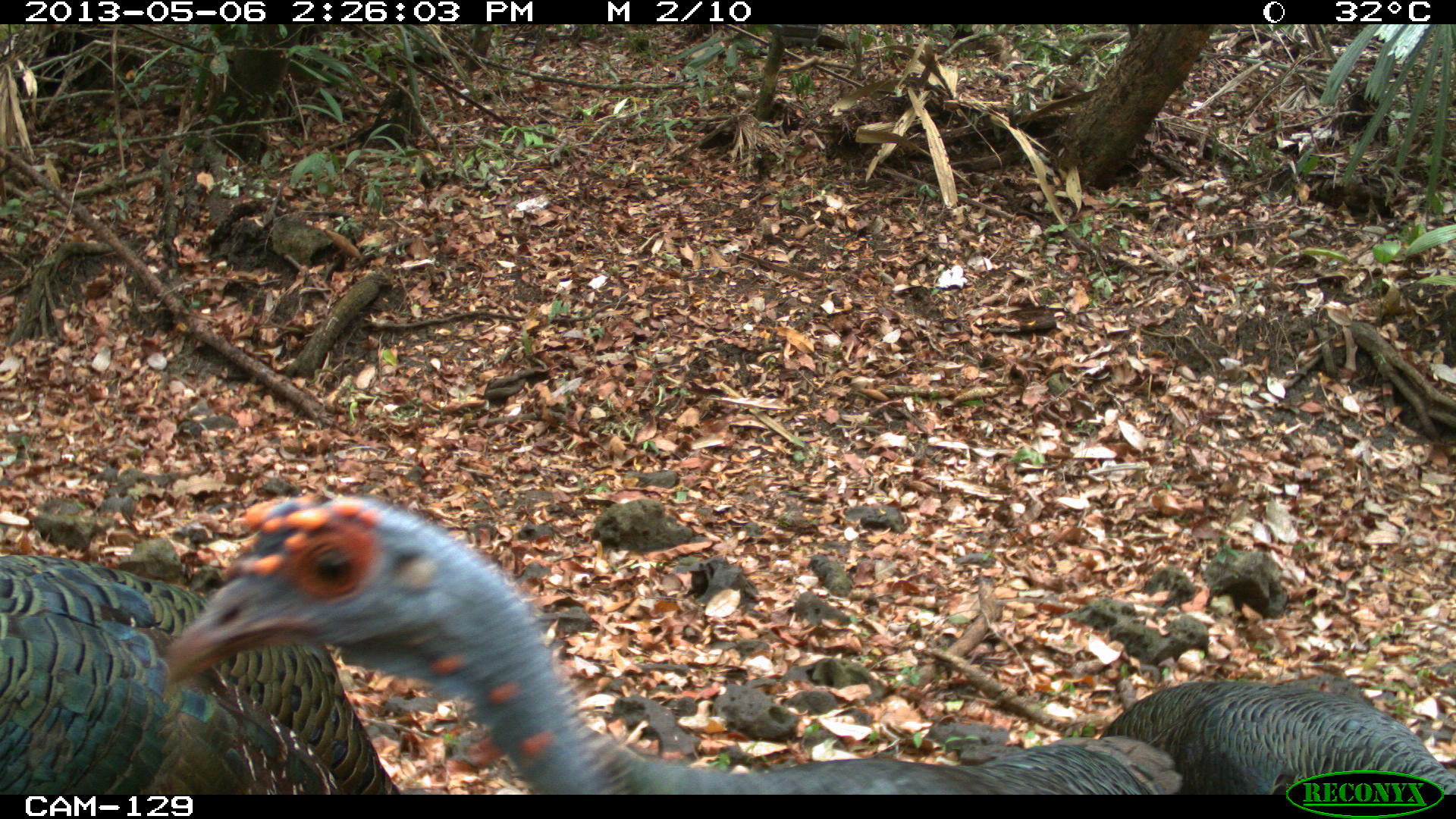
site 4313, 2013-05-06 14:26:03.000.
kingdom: Animalia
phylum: Chordata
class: Aves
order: Galliformes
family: Phasianidae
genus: Meleagris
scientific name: Meleagris ocellata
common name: ocellated turkey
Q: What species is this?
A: Meleagris ocellata (ocellated turkey).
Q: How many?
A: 4.